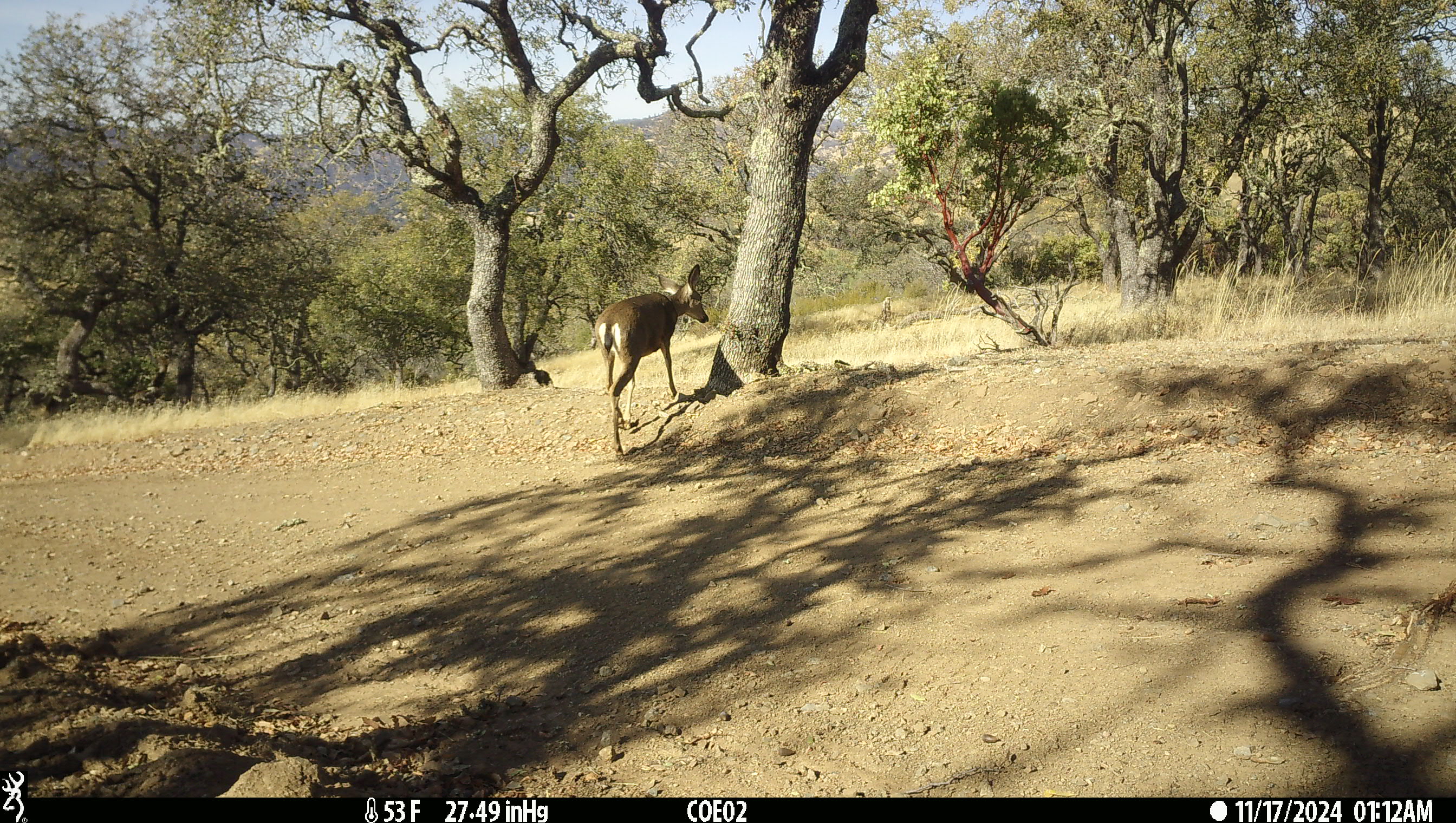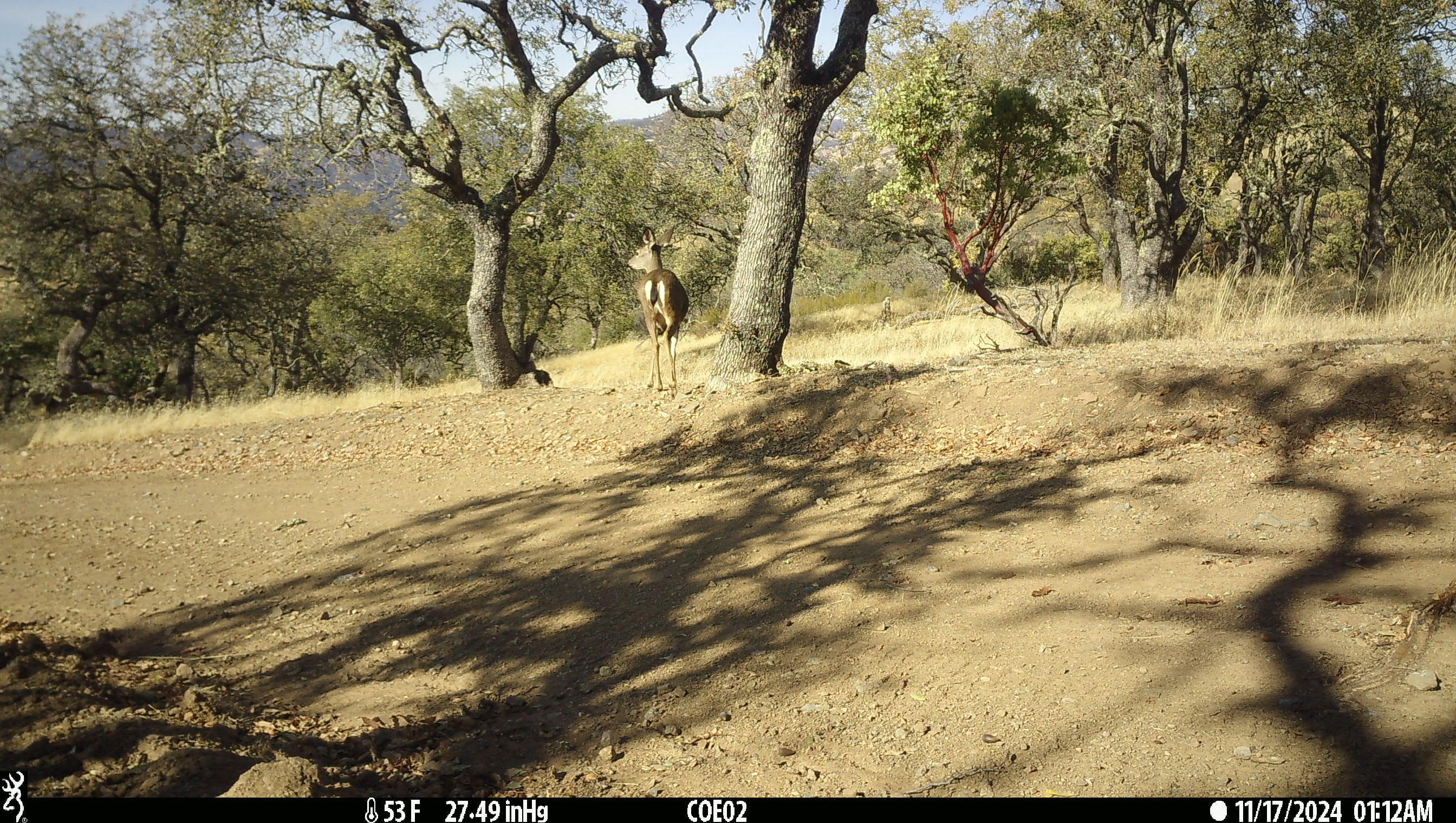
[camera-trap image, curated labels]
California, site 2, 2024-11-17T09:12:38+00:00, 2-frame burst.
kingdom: Animalia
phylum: Chordata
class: Mammalia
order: Artiodactyla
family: Cervidae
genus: Odocoileus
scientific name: Odocoileus hemionus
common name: mule deer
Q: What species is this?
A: Mule deer (Odocoileus hemionus).